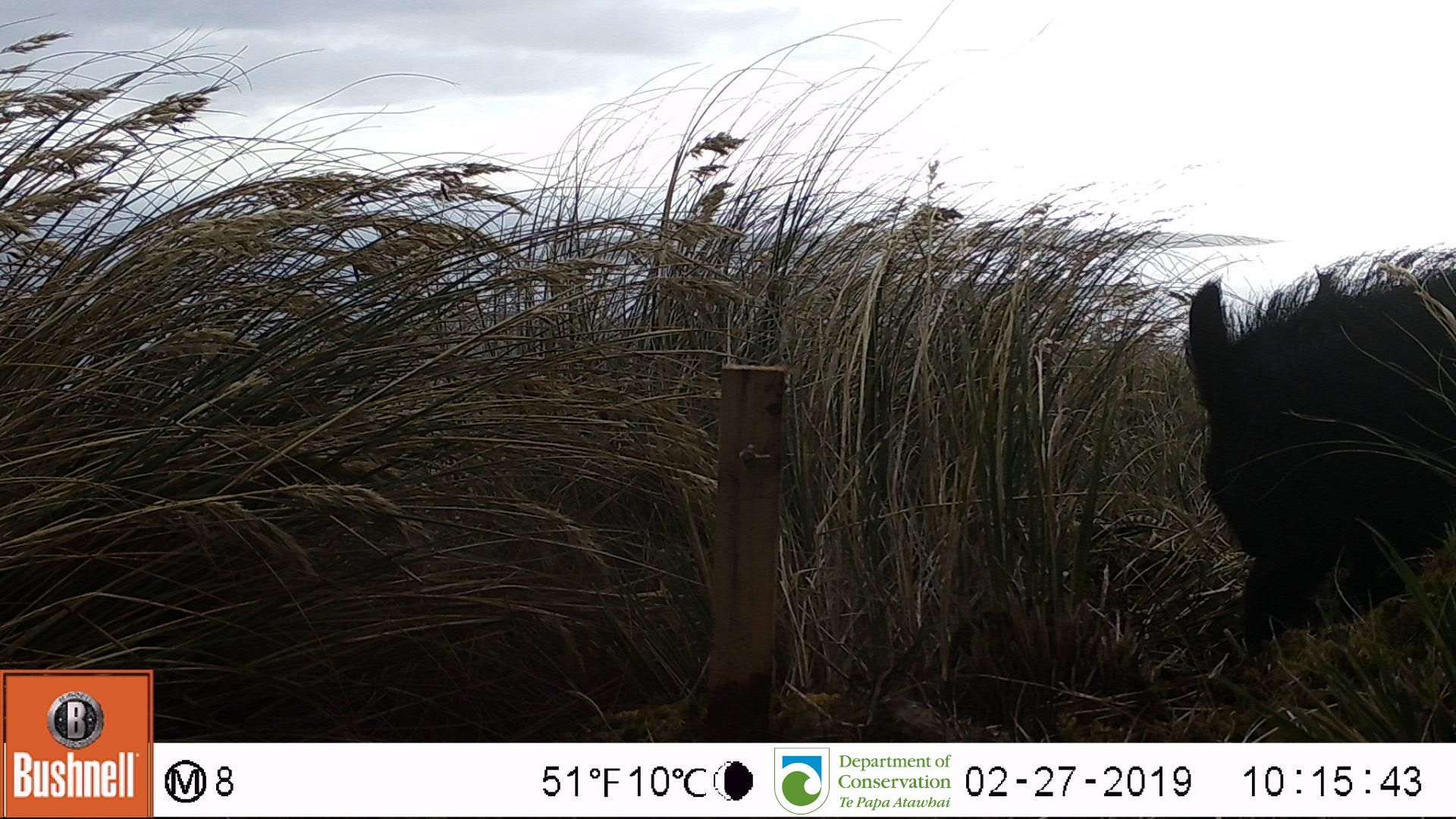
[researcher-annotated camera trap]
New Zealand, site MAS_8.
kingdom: Animalia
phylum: Chordata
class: Mammalia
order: Artiodactyla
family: Suidae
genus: Sus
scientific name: Sus scrofa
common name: pig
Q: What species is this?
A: Pig (Sus scrofa).